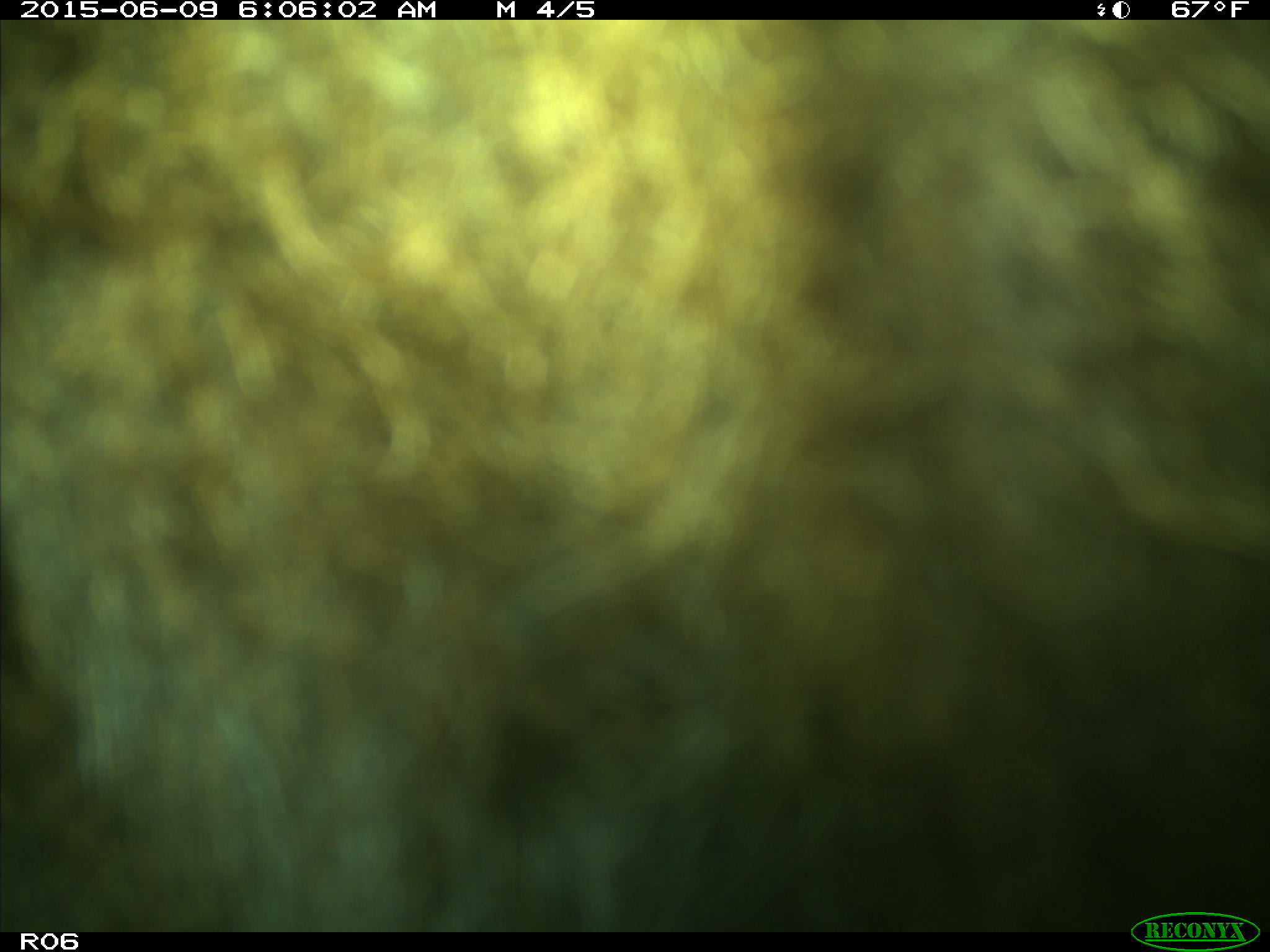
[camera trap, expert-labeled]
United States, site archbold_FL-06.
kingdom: Animalia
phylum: Chordata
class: Mammalia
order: Artiodactyla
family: Bovidae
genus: Bos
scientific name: Bos taurus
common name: domestic cow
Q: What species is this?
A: Bos taurus (domestic cow).